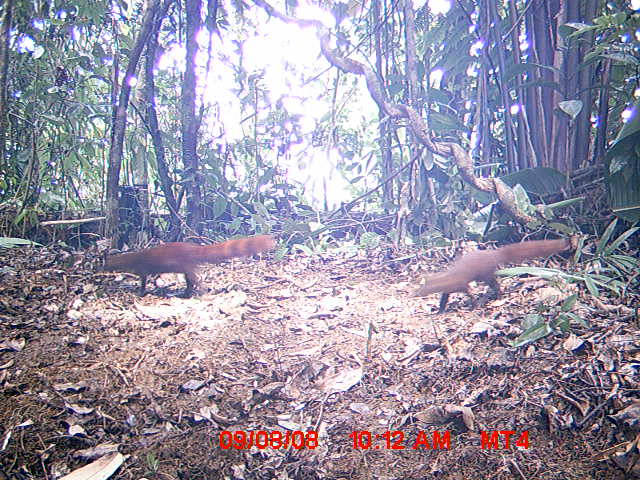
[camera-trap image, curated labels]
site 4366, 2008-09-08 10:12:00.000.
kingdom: Animalia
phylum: Chordata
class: Mammalia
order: Carnivora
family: Eupleridae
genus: Galidia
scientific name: Galidia elegans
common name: ring-tailed vontsira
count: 2